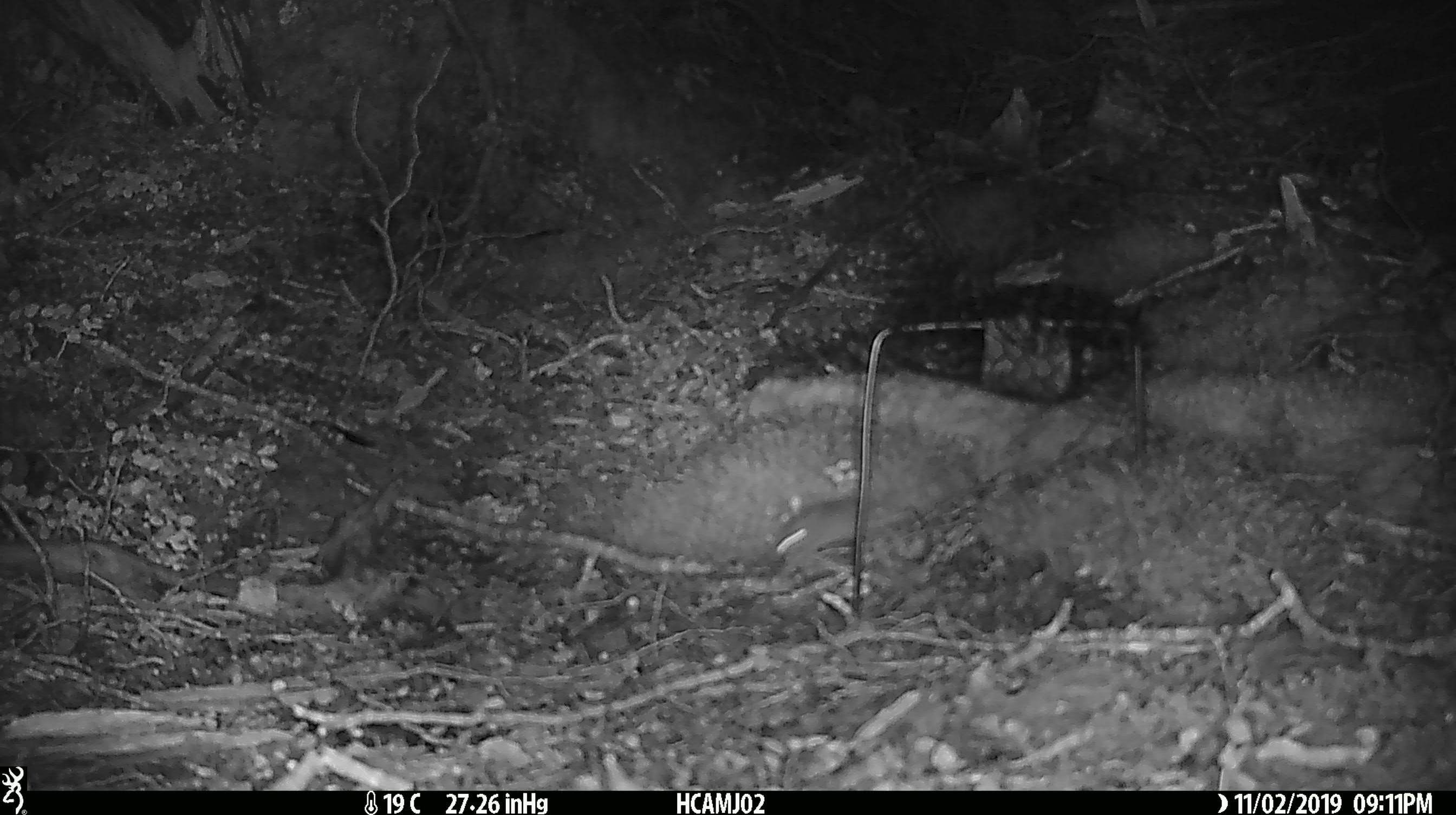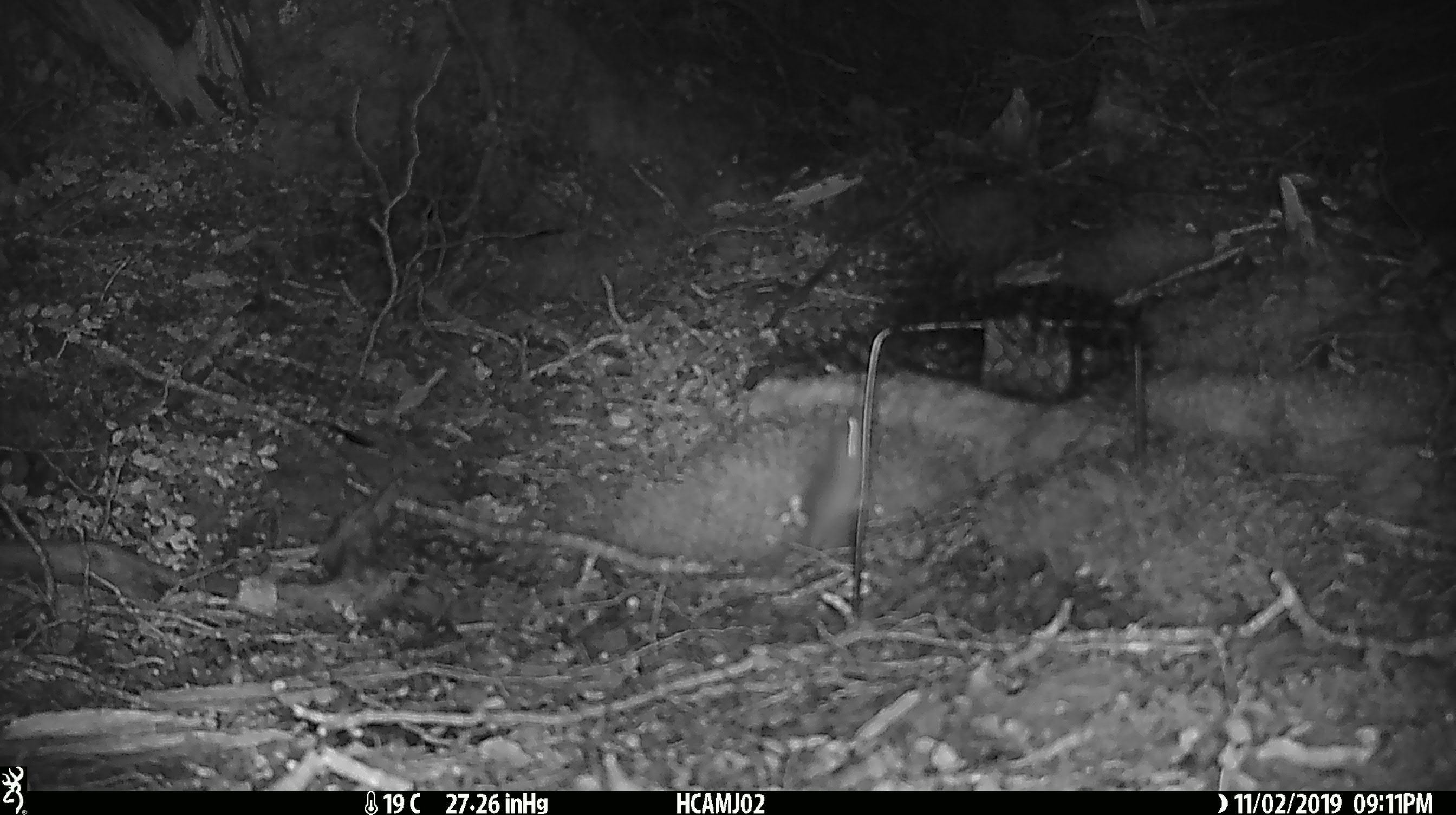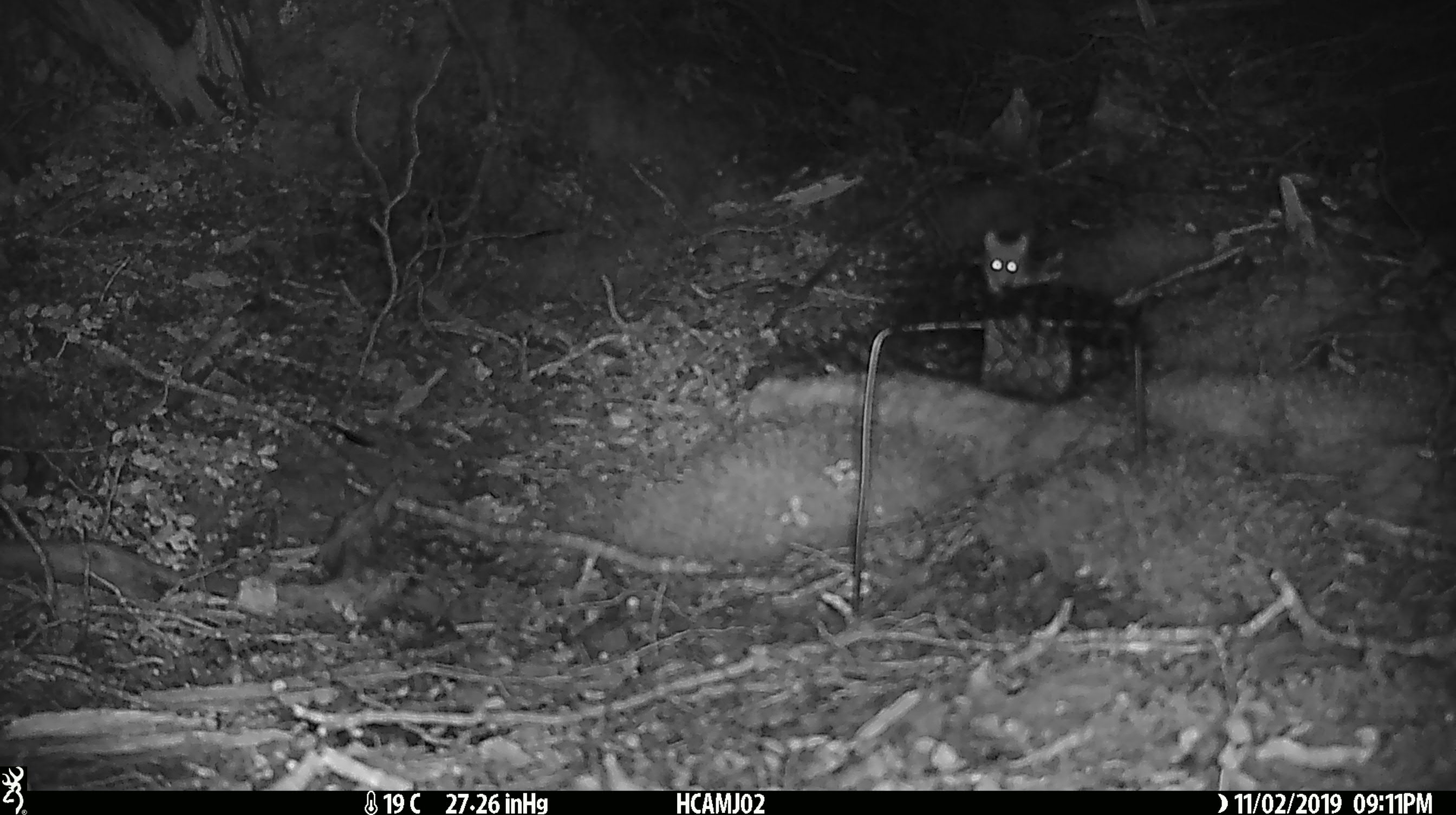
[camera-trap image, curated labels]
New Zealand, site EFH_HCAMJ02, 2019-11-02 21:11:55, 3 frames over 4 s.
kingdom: Animalia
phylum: Chordata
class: Mammalia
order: Rodentia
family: Muridae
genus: Mus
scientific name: Mus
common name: mouse